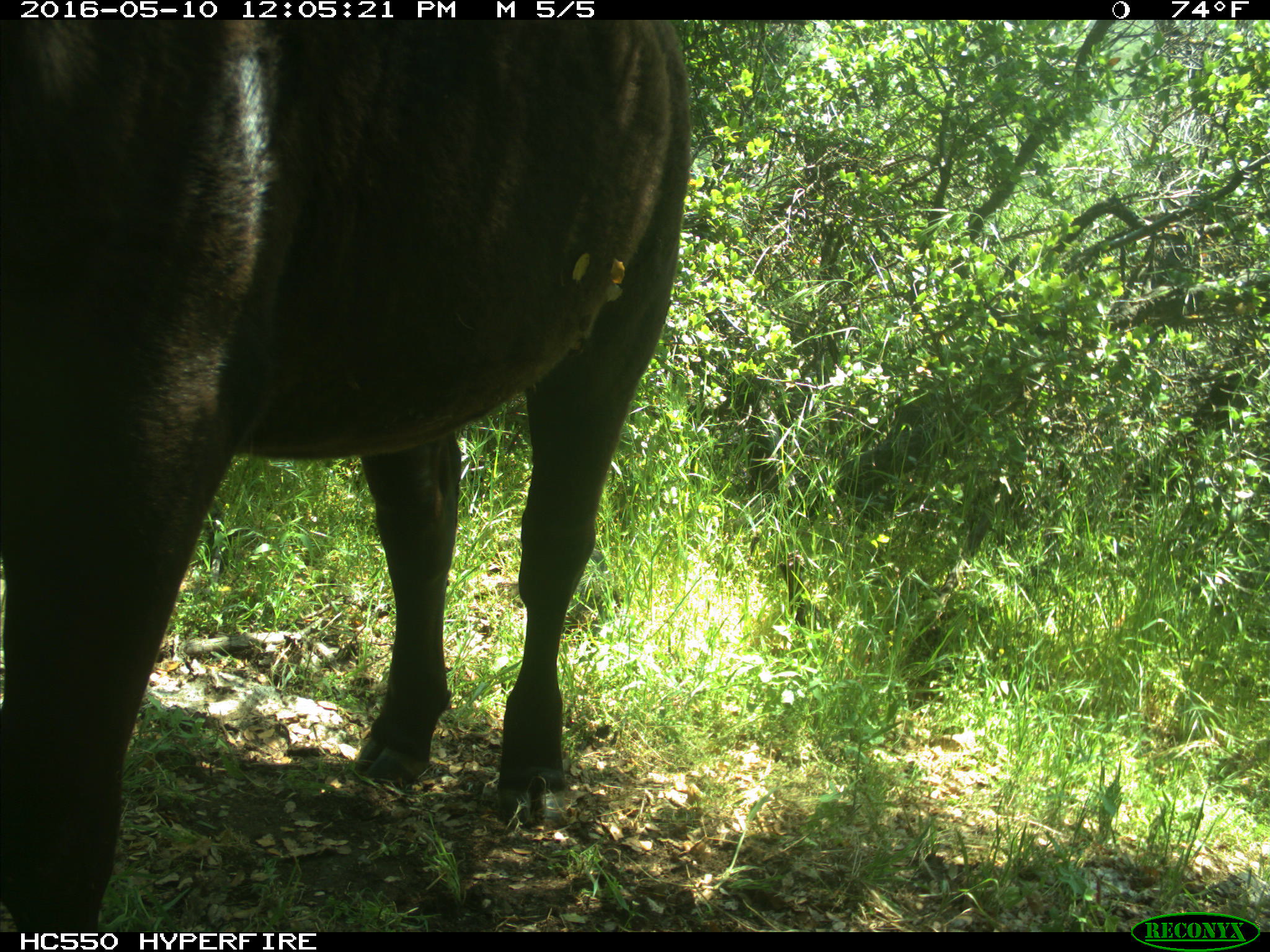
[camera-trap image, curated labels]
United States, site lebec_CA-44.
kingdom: Animalia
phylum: Chordata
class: Mammalia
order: Artiodactyla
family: Bovidae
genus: Bos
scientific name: Bos taurus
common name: domestic cow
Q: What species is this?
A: Bos taurus (domestic cow).